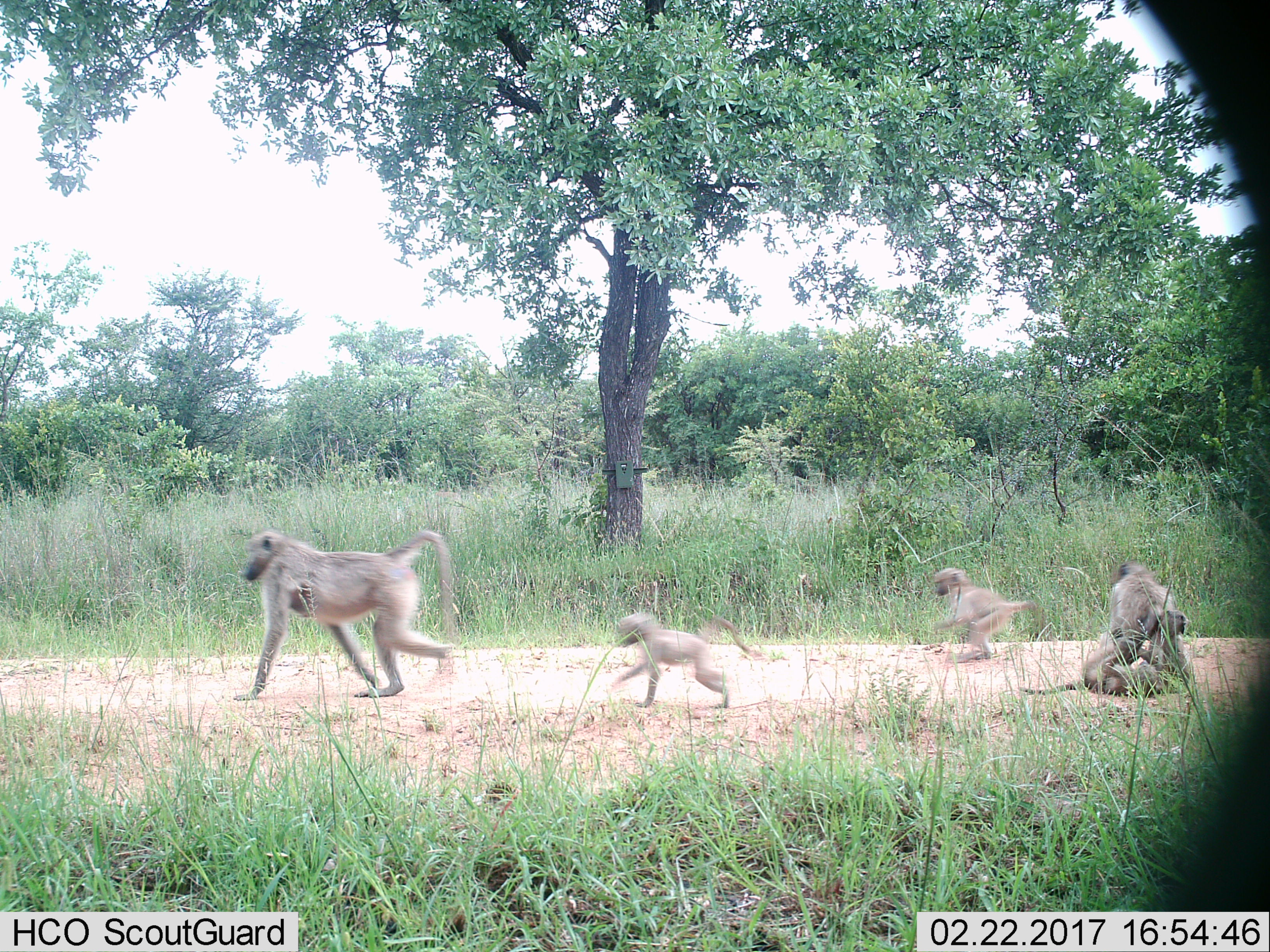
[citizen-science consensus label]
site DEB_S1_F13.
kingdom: Animalia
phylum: Chordata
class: Mammalia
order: Primates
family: Cercopithecidae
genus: Papio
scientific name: Papio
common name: baboon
Baboon (Papio), count 5. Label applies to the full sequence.